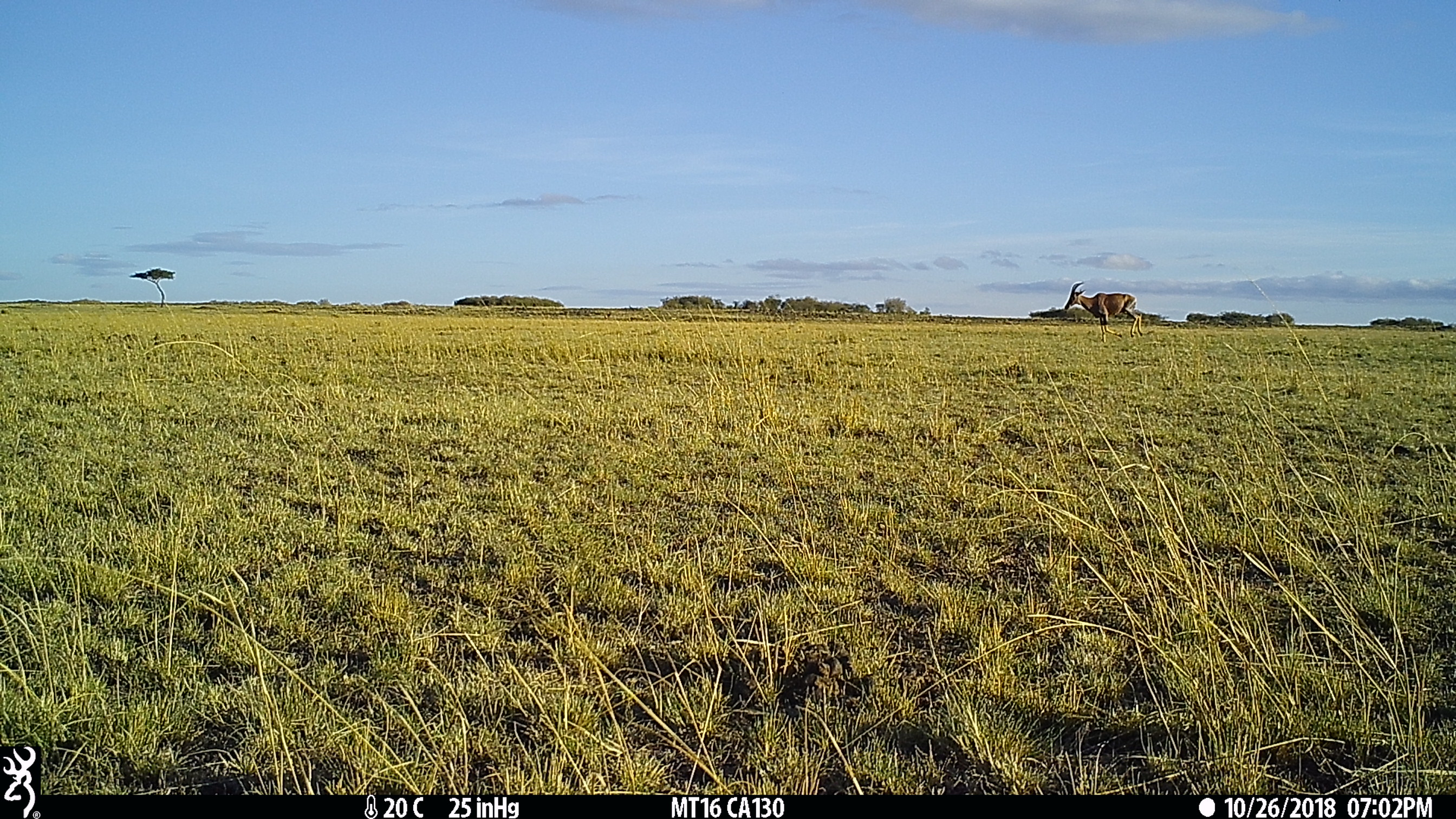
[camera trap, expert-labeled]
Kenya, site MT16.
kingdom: Animalia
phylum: Chordata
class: Mammalia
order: Artiodactyla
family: Bovidae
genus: Damaliscus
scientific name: Damaliscus lunatus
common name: topi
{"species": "topi (Damaliscus lunatus)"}